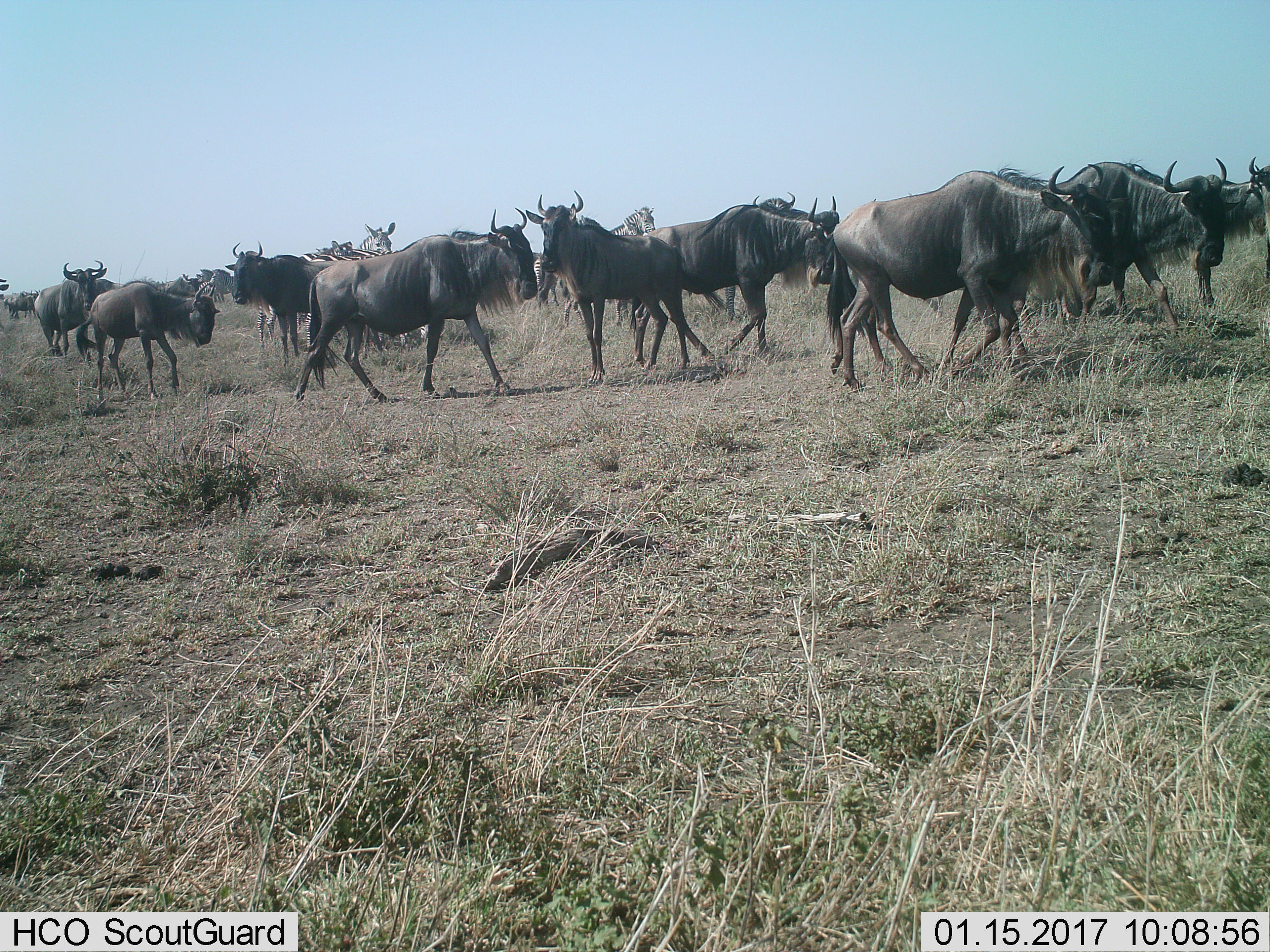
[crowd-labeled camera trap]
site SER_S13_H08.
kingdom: Animalia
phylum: Chordata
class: Mammalia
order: Artiodactyla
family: Bovidae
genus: Connochaetes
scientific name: Connochaetes taurinus taurinus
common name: blue wildebeest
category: wildebeestblue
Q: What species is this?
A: Wildebeestblue (blue wildebeest) (Connochaetes taurinus taurinus).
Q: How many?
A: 11-50.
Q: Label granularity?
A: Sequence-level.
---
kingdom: Animalia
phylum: Chordata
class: Mammalia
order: Perissodactyla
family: Equidae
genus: Equus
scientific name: Equus quagga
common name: plains zebra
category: zebraplains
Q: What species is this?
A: Zebraplains (plains zebra) (Equus quagga).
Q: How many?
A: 8.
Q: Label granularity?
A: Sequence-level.